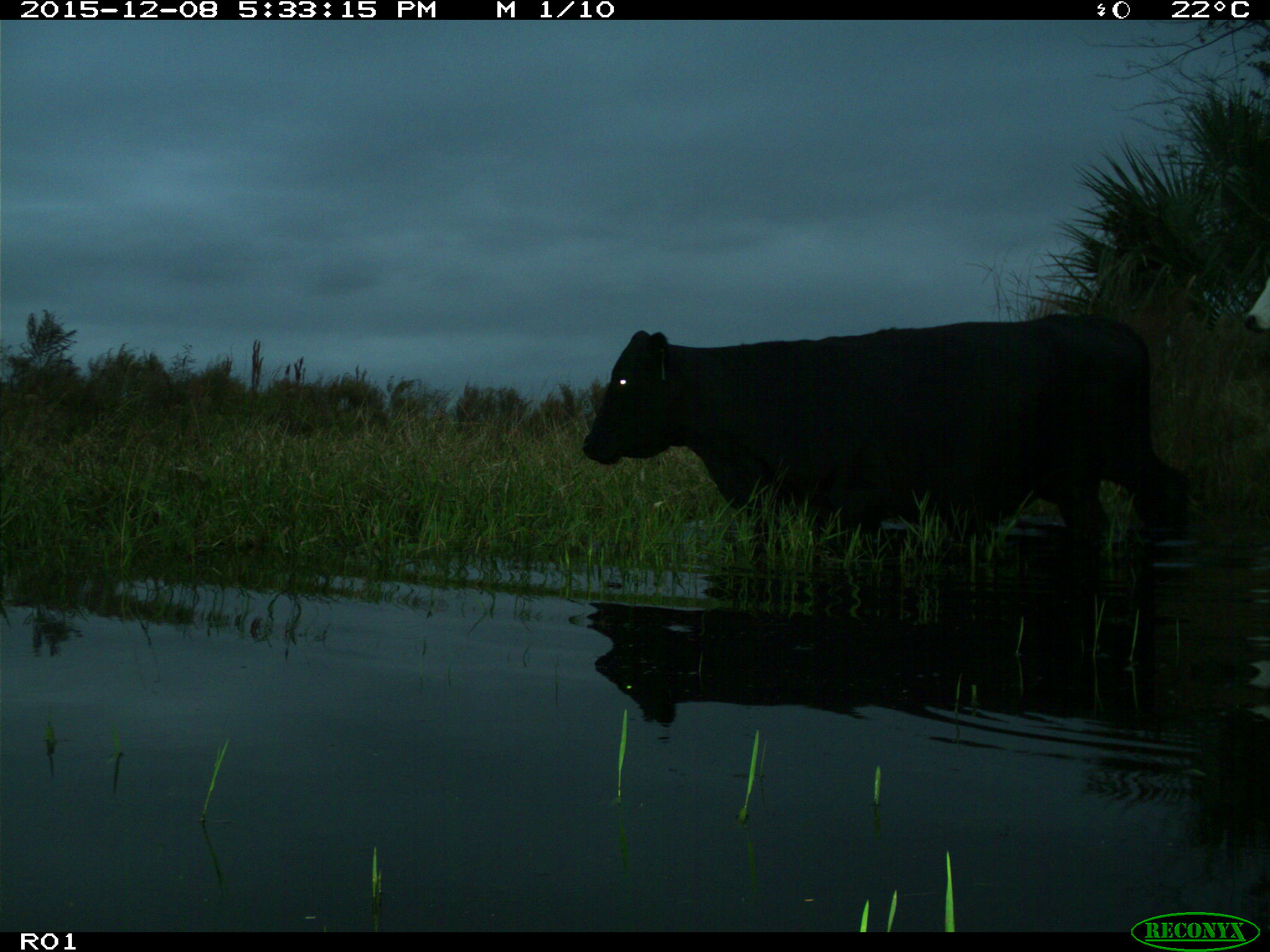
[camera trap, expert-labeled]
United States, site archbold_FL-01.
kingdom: Animalia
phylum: Chordata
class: Mammalia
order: Artiodactyla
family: Bovidae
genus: Bos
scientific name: Bos taurus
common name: domestic cow